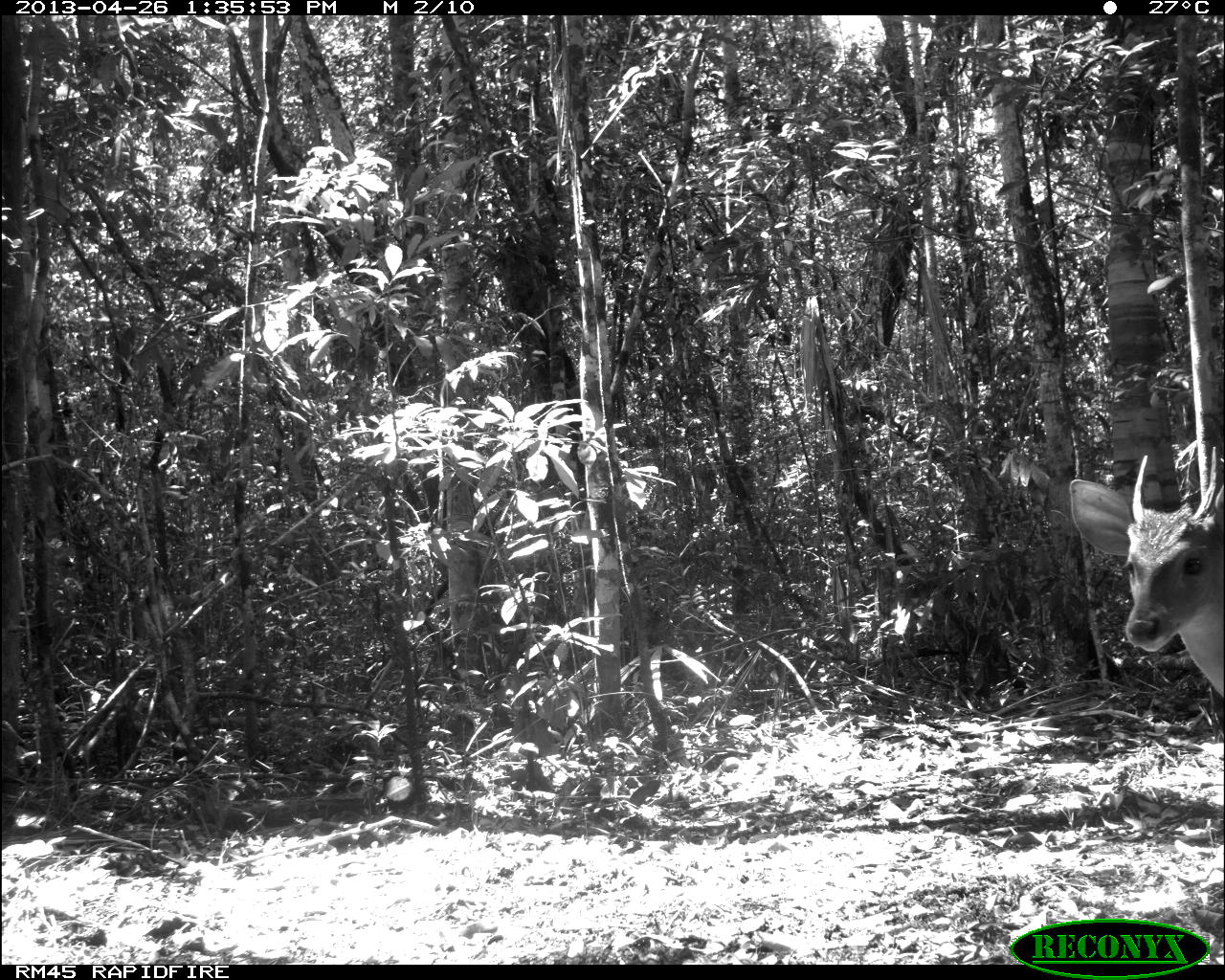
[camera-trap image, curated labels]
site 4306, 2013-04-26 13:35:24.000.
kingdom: Animalia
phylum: Chordata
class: Mammalia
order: Artiodactyla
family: Cervidae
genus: Odocoileus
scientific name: Odocoileus pandora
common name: yucatán brown brocket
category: mazama pandora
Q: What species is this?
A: Mazama pandora (yucatán brown brocket) (Odocoileus pandora).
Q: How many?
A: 1.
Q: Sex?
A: Male.